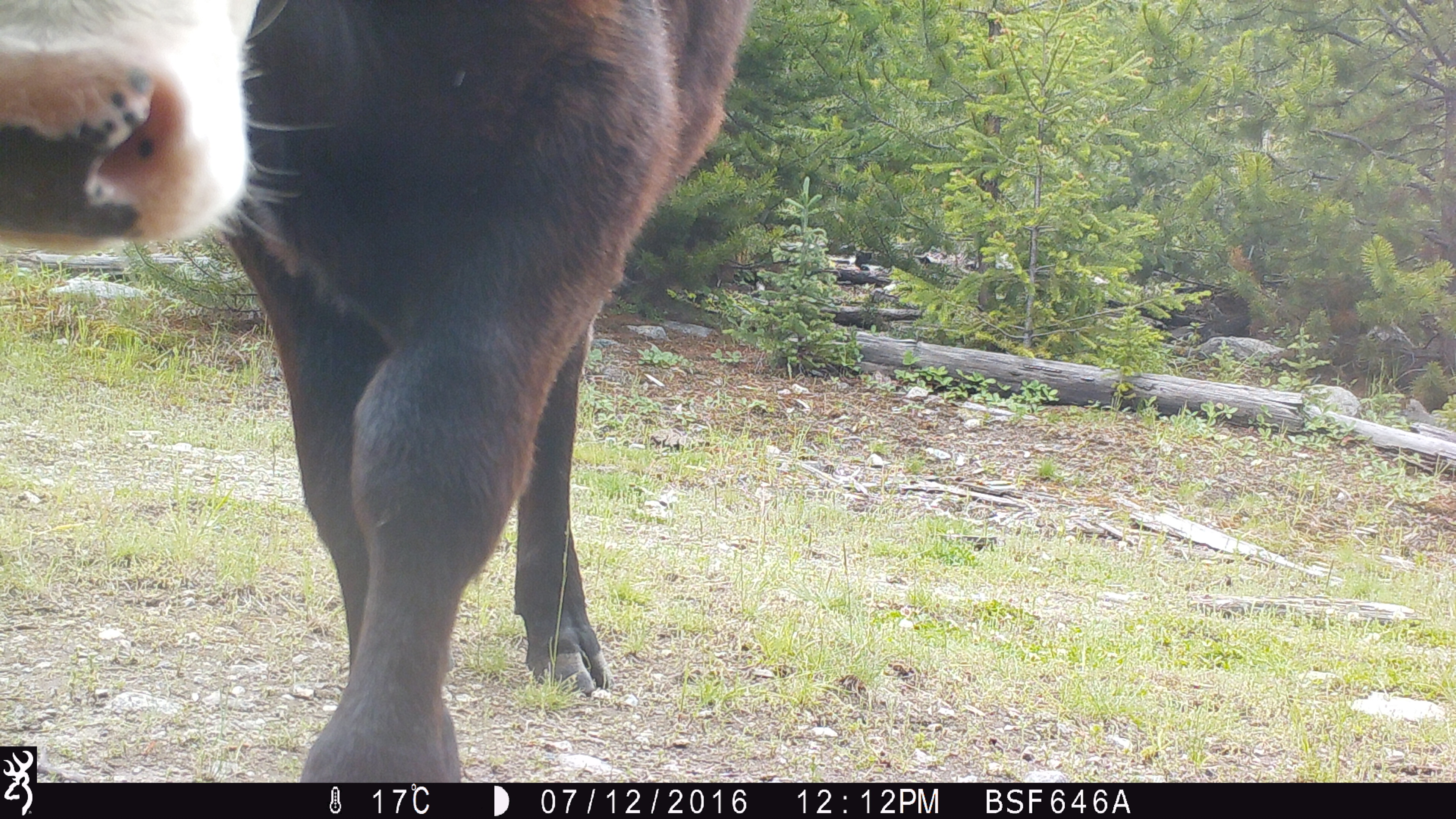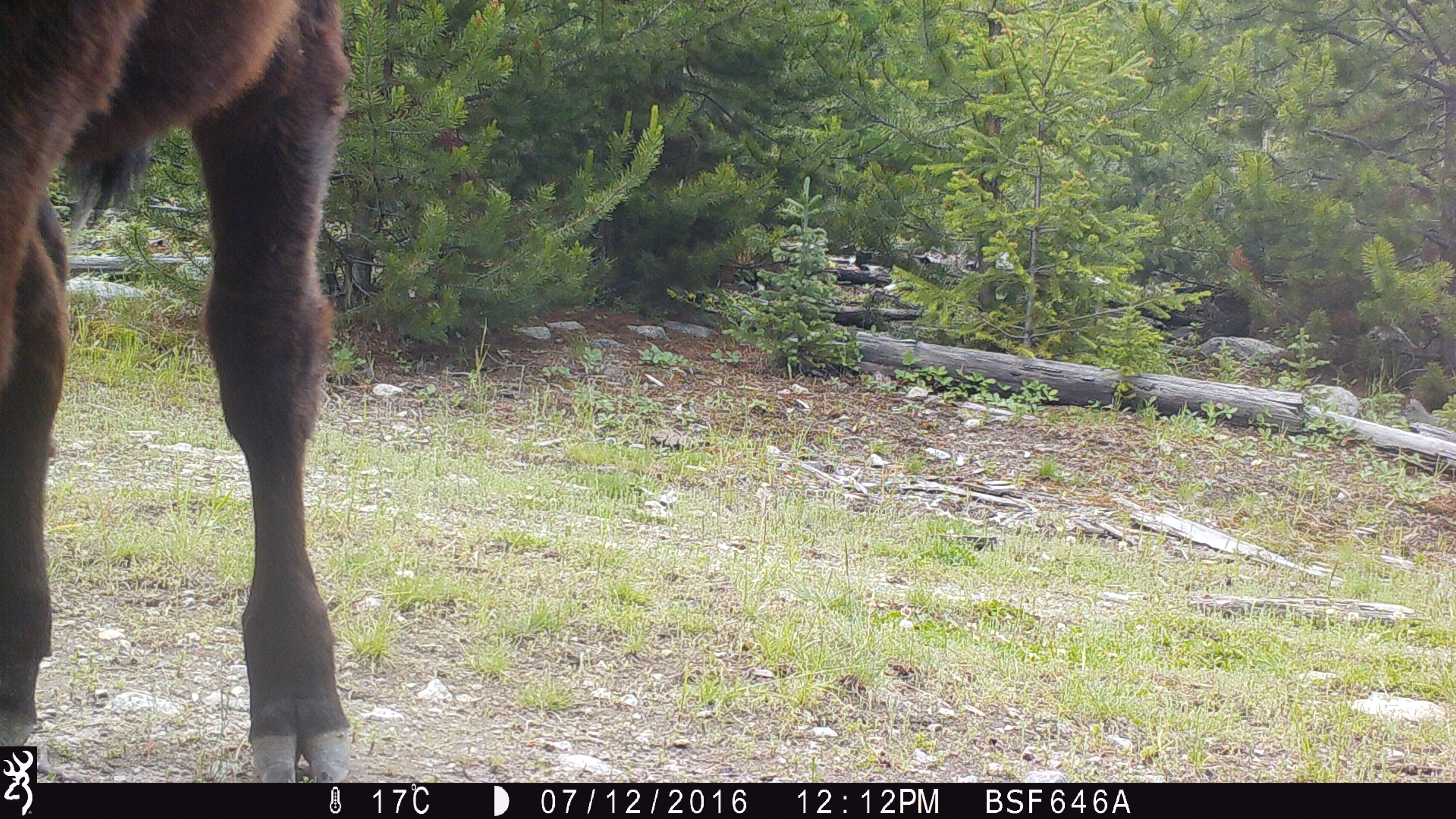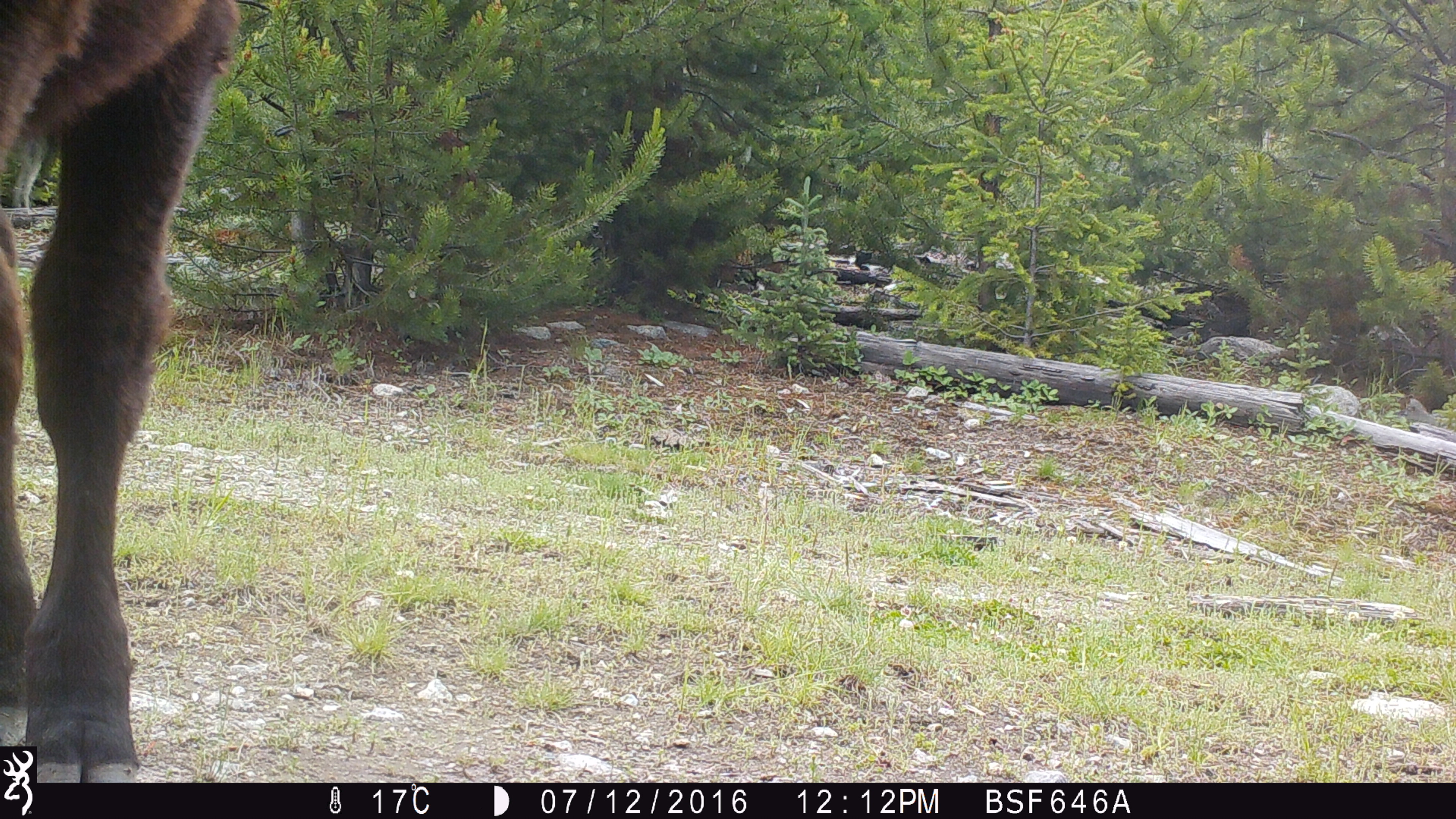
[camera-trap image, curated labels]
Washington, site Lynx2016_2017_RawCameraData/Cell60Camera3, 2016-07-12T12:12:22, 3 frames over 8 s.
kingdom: Animalia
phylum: Chordata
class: Mammalia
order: Artiodactyla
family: Bovidae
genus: Bos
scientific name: Bos taurus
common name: domestic cattle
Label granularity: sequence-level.